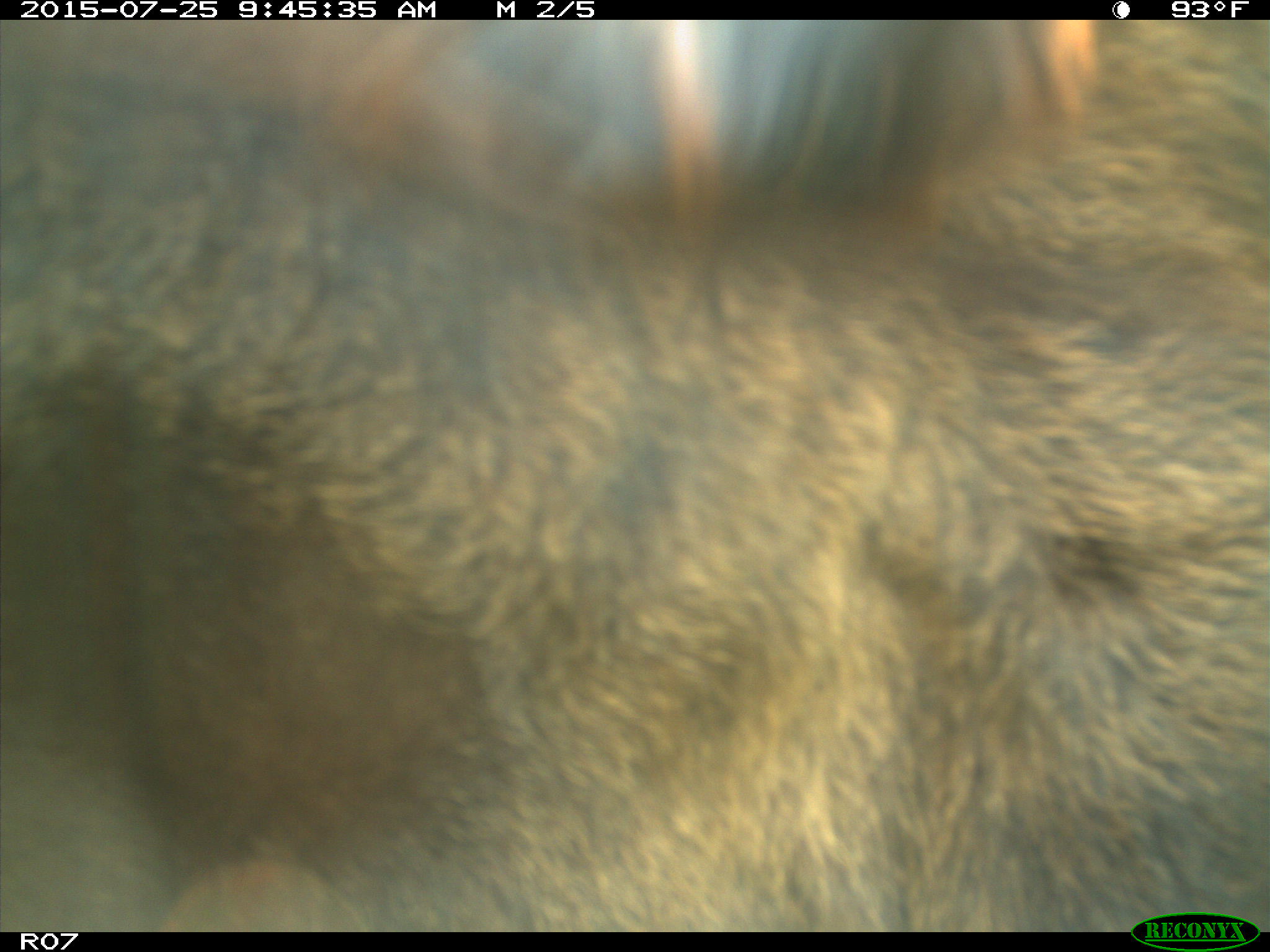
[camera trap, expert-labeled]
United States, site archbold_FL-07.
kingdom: Animalia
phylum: Chordata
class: Mammalia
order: Artiodactyla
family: Bovidae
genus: Bos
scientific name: Bos taurus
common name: domestic cow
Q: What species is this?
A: Bos taurus (domestic cow).